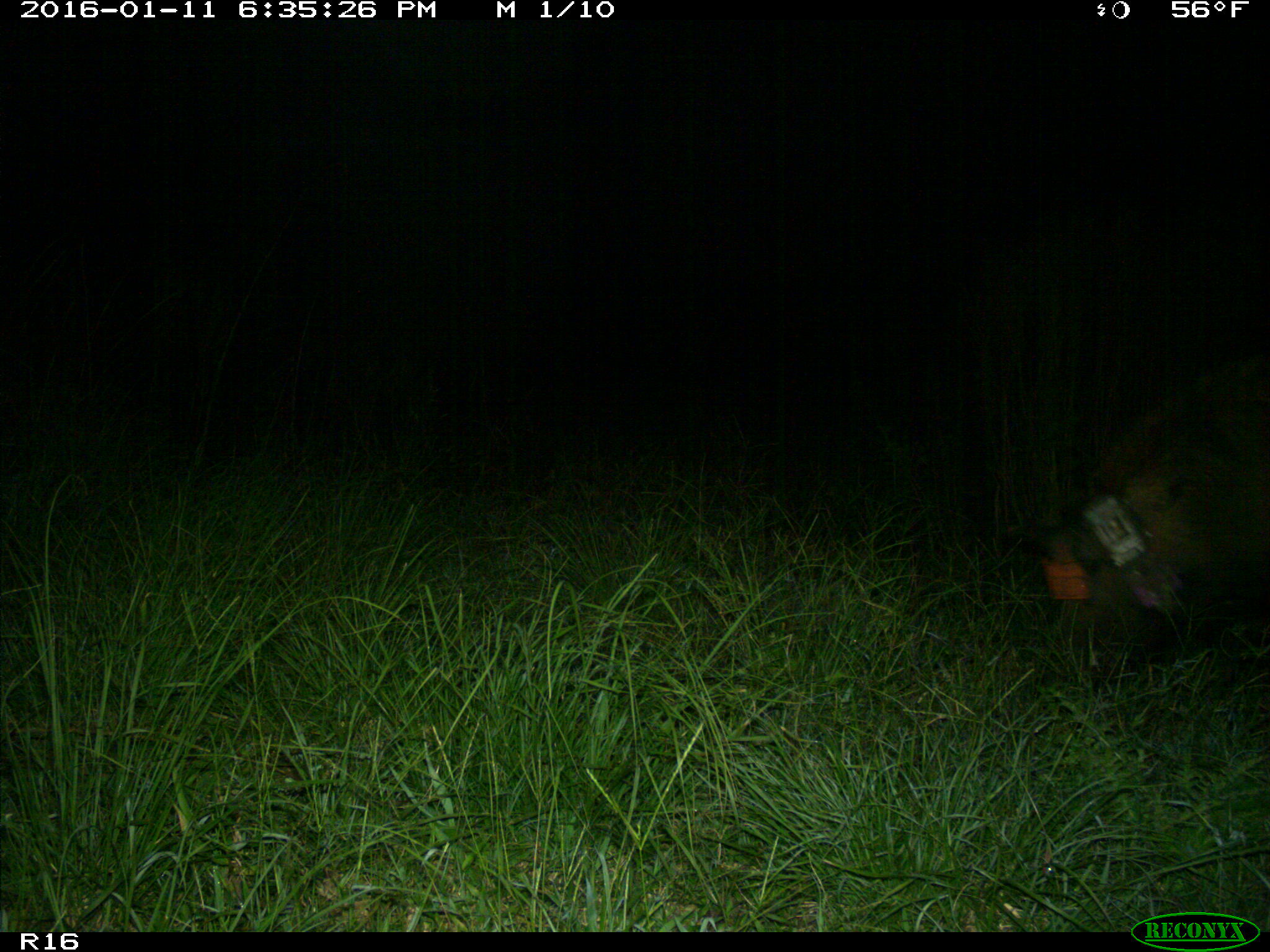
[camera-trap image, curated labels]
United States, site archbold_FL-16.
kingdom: Animalia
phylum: Chordata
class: Mammalia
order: Artiodactyla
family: Suidae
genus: Sus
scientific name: Sus scrofa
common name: wild boar